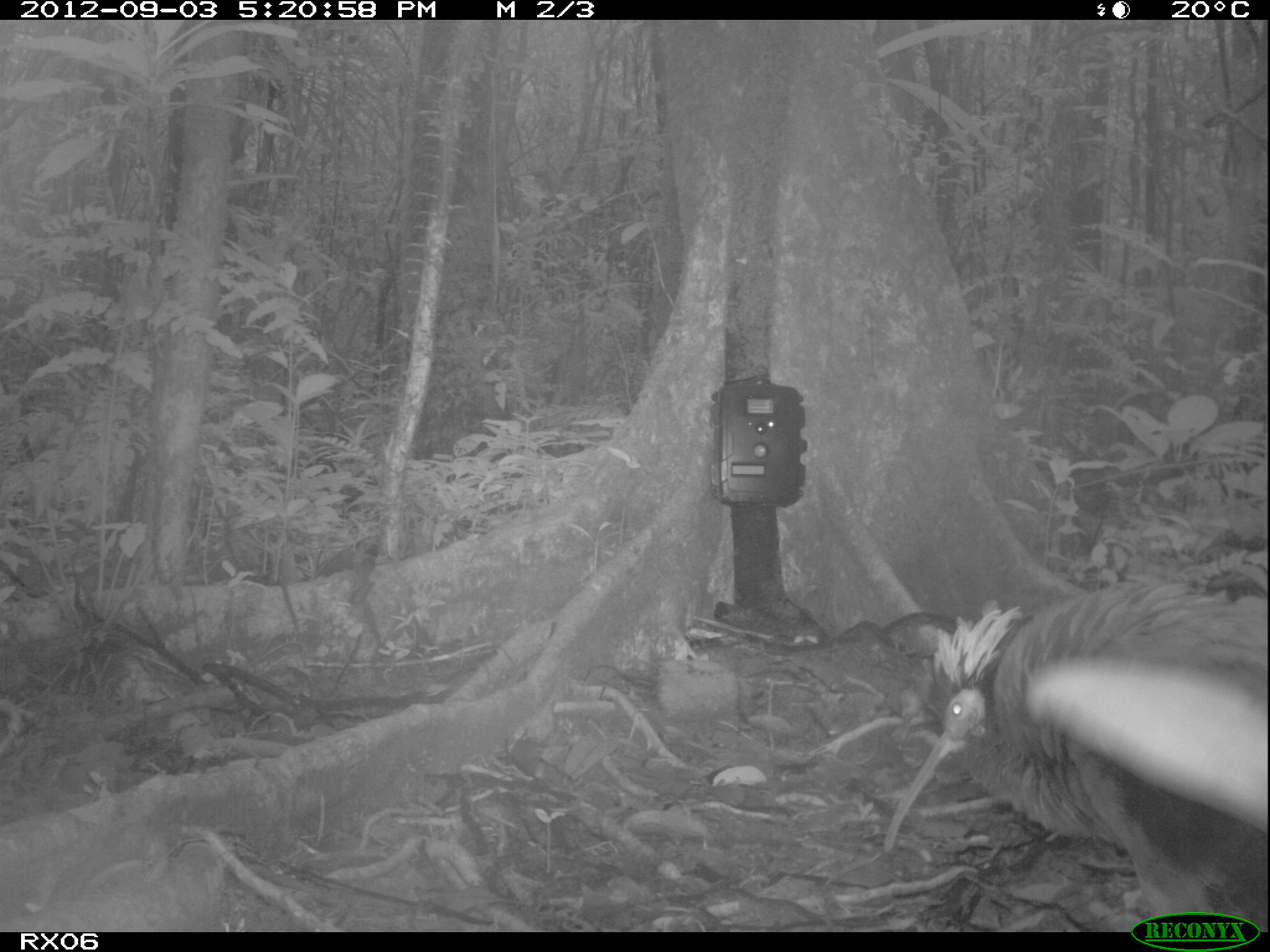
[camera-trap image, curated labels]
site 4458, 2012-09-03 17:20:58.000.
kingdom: Animalia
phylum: Chordata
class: Aves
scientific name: Aves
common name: bird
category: unknown bird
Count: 2.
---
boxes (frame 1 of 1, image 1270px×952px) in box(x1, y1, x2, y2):
unknown bird: box(881, 575, 1267, 916)